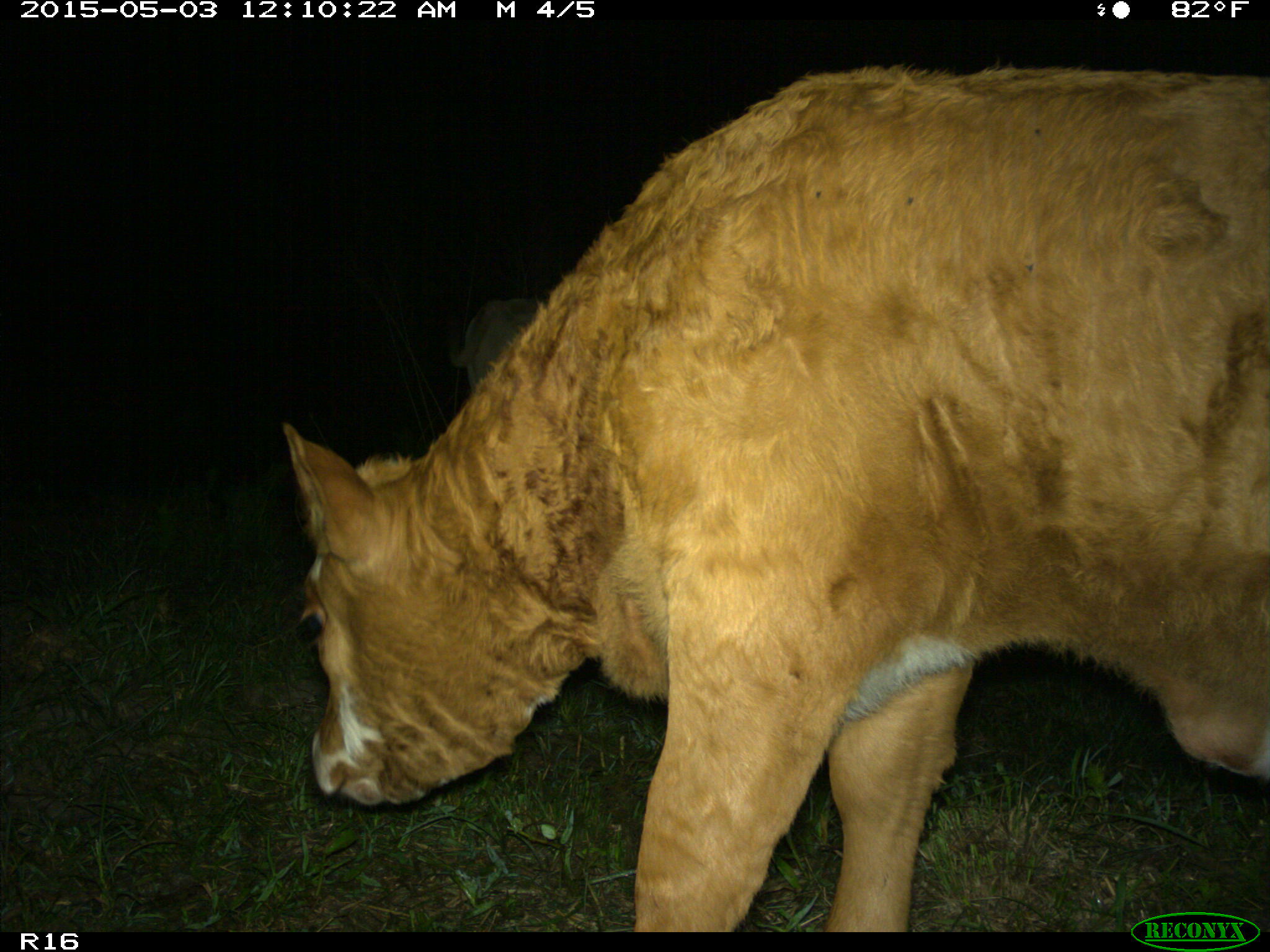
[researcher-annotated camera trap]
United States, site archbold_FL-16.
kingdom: Animalia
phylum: Chordata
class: Mammalia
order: Artiodactyla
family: Bovidae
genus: Bos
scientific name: Bos taurus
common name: domestic cow